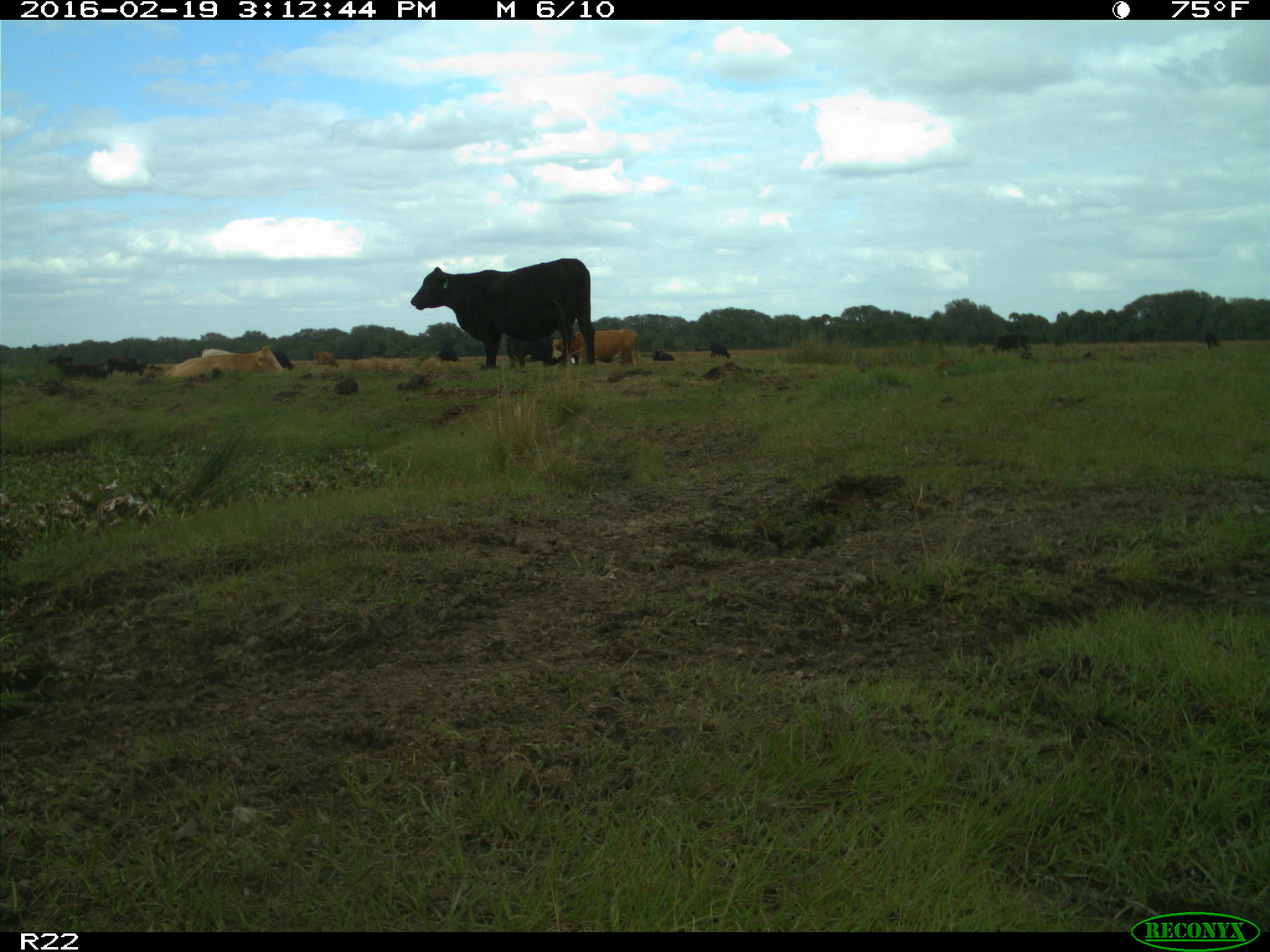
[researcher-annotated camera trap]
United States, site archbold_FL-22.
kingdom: Animalia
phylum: Chordata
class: Mammalia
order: Artiodactyla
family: Bovidae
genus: Bos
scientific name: Bos taurus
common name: domestic cow